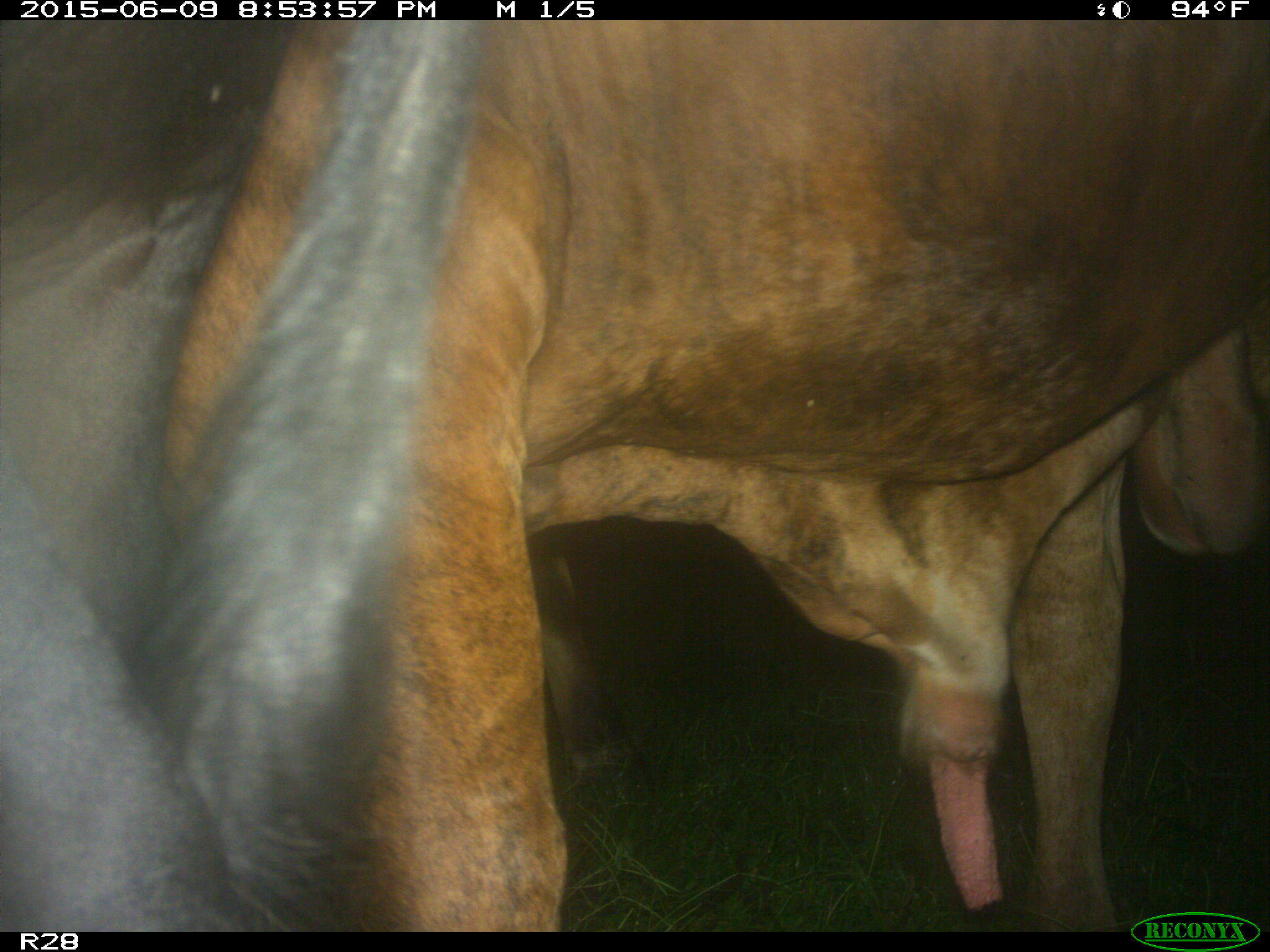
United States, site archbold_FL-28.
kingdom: Animalia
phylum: Chordata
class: Mammalia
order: Artiodactyla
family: Bovidae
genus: Bos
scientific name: Bos taurus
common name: domestic cow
Bos taurus (domestic cow).